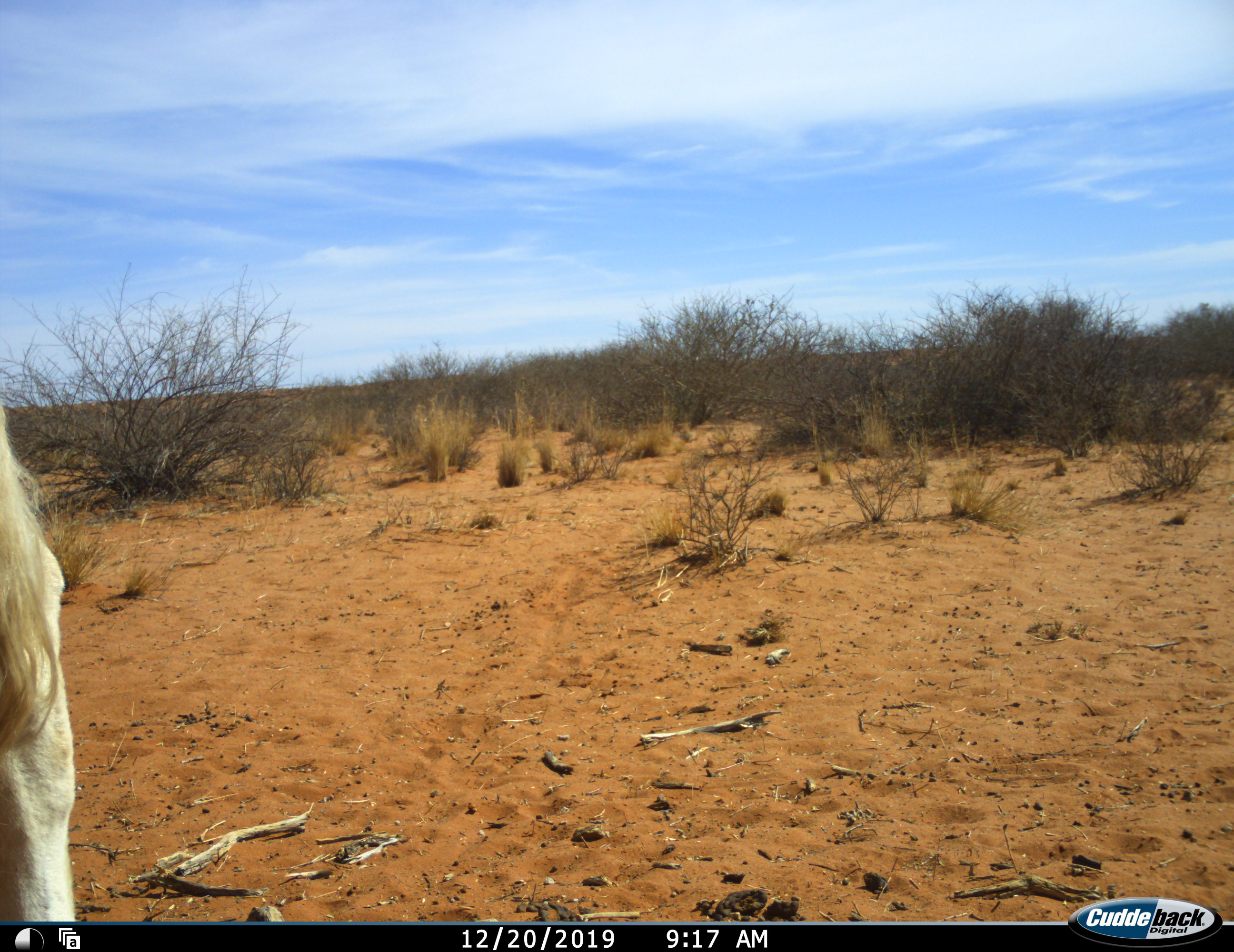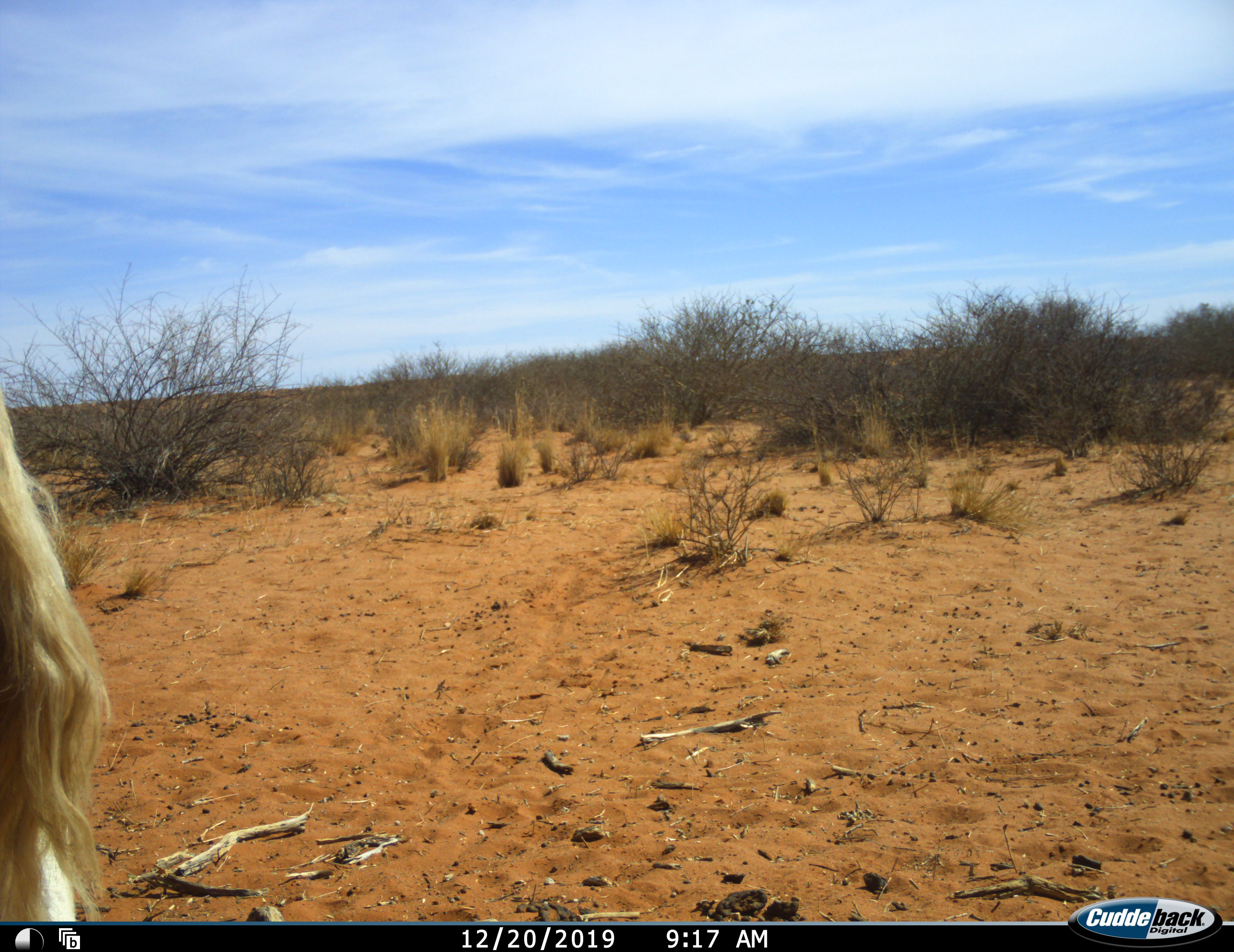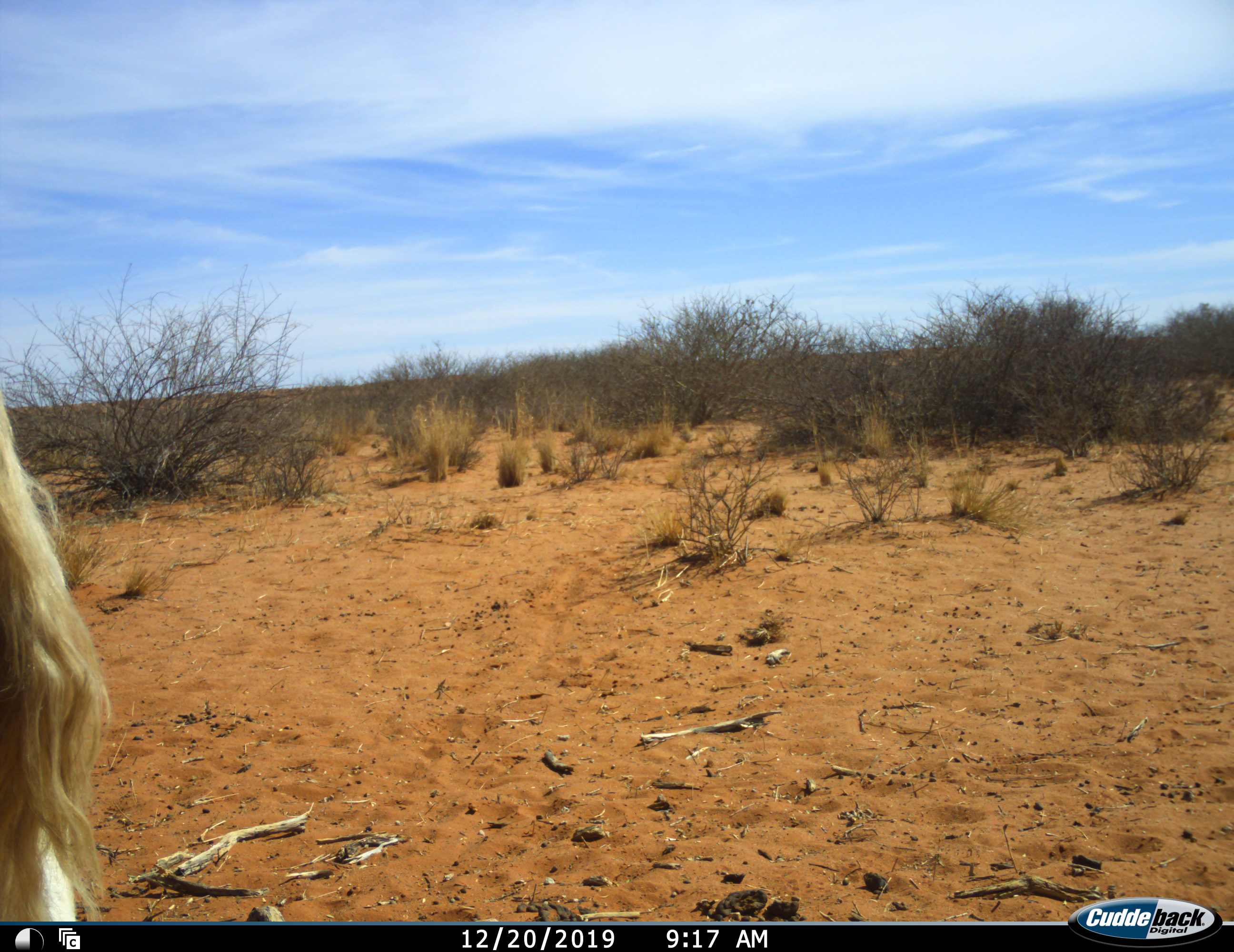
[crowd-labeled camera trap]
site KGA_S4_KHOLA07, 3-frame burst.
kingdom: Animalia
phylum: Chordata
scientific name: Vertebrata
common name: domestic animal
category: domesticanimal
Domesticanimal (domestic animal) (Vertebrata), count 1. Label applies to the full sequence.